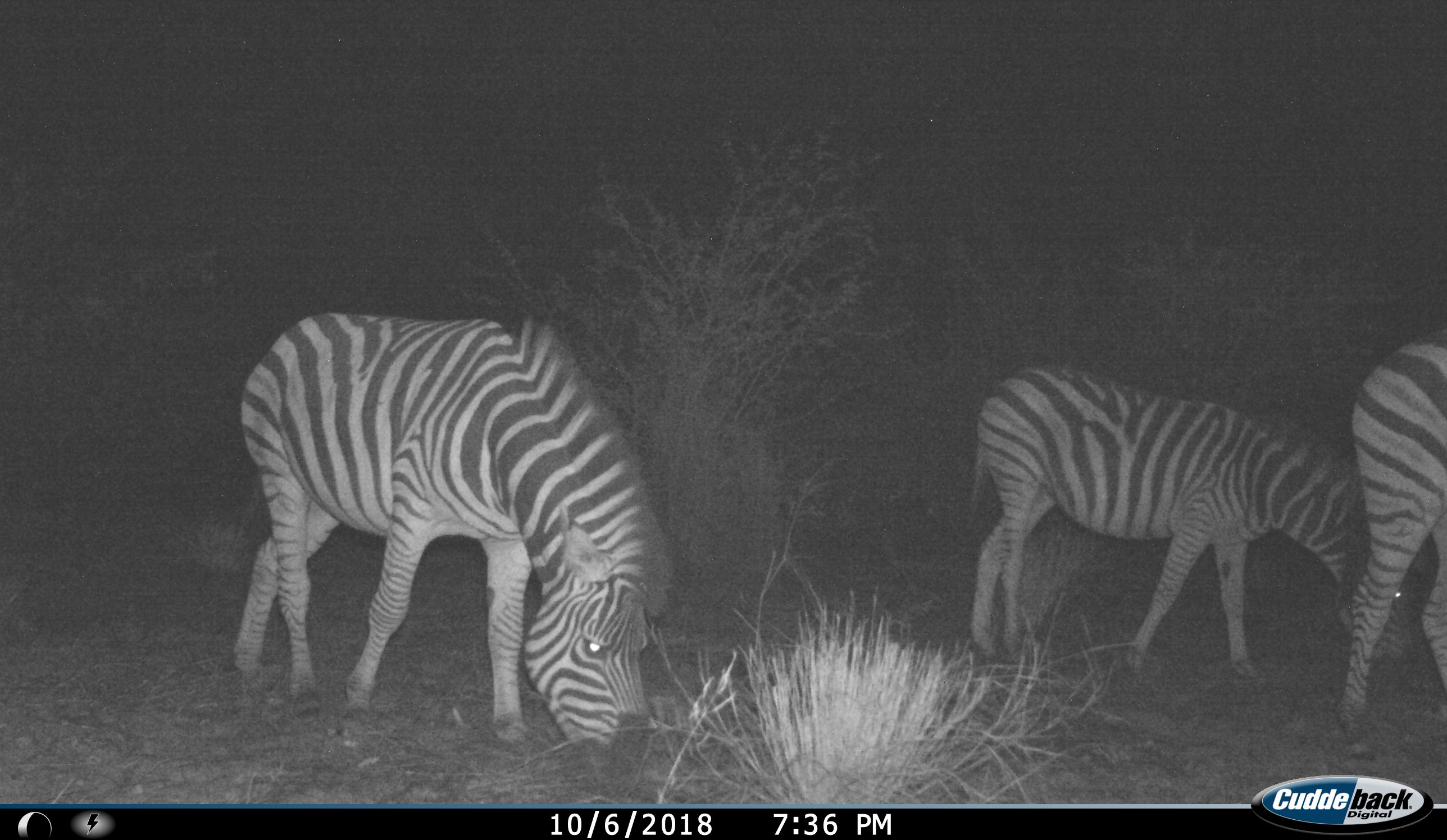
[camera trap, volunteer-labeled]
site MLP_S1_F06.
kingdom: Animalia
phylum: Chordata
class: Mammalia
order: Perissodactyla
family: Equidae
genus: Equus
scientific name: Equus quagga burchellii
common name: burchell's zebra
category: zebraburchells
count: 3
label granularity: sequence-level